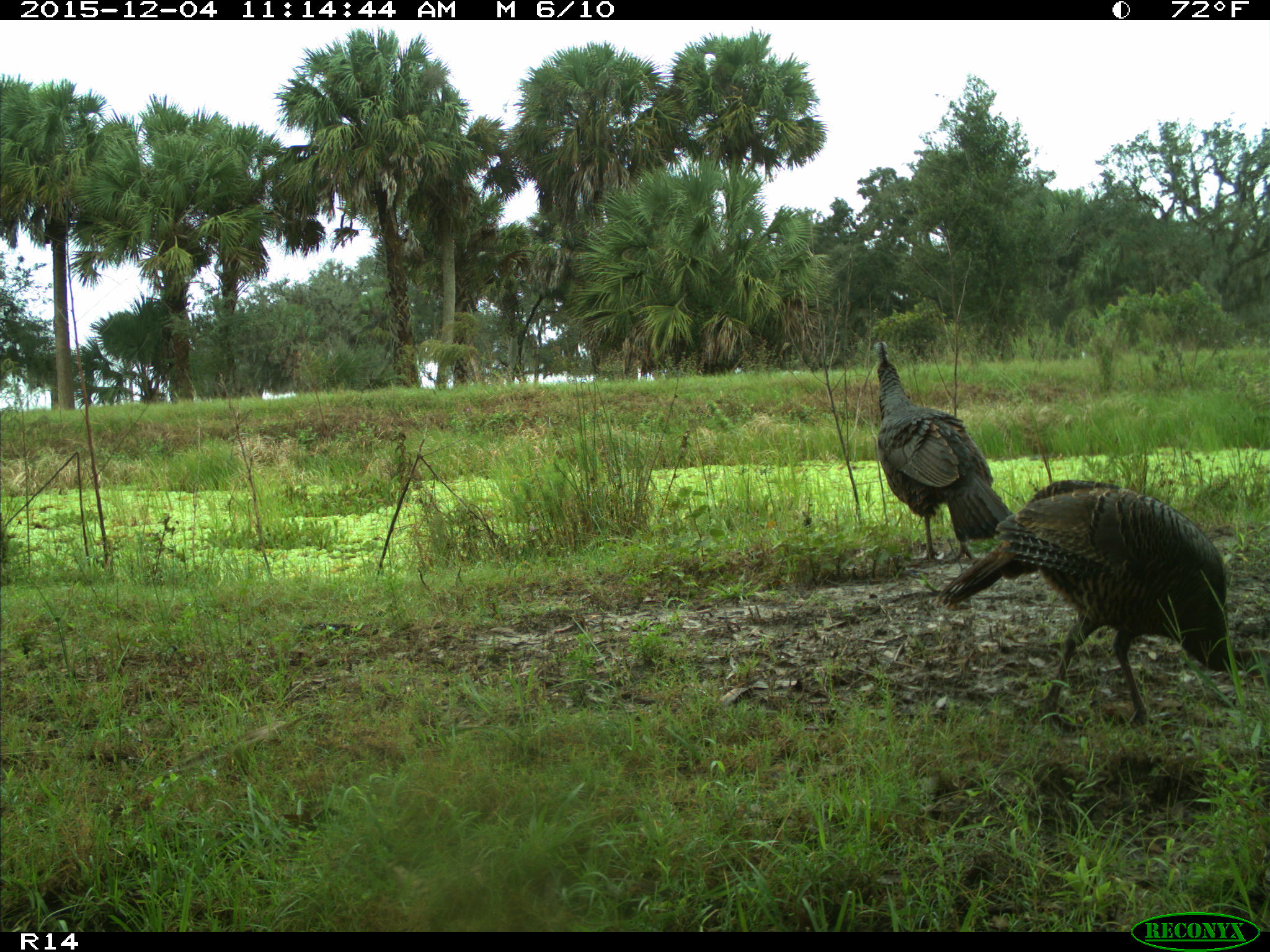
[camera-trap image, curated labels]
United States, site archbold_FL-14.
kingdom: Animalia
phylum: Chordata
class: Aves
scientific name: Aves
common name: birds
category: unidentified bird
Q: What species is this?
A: Unidentified bird (birds) (Aves).